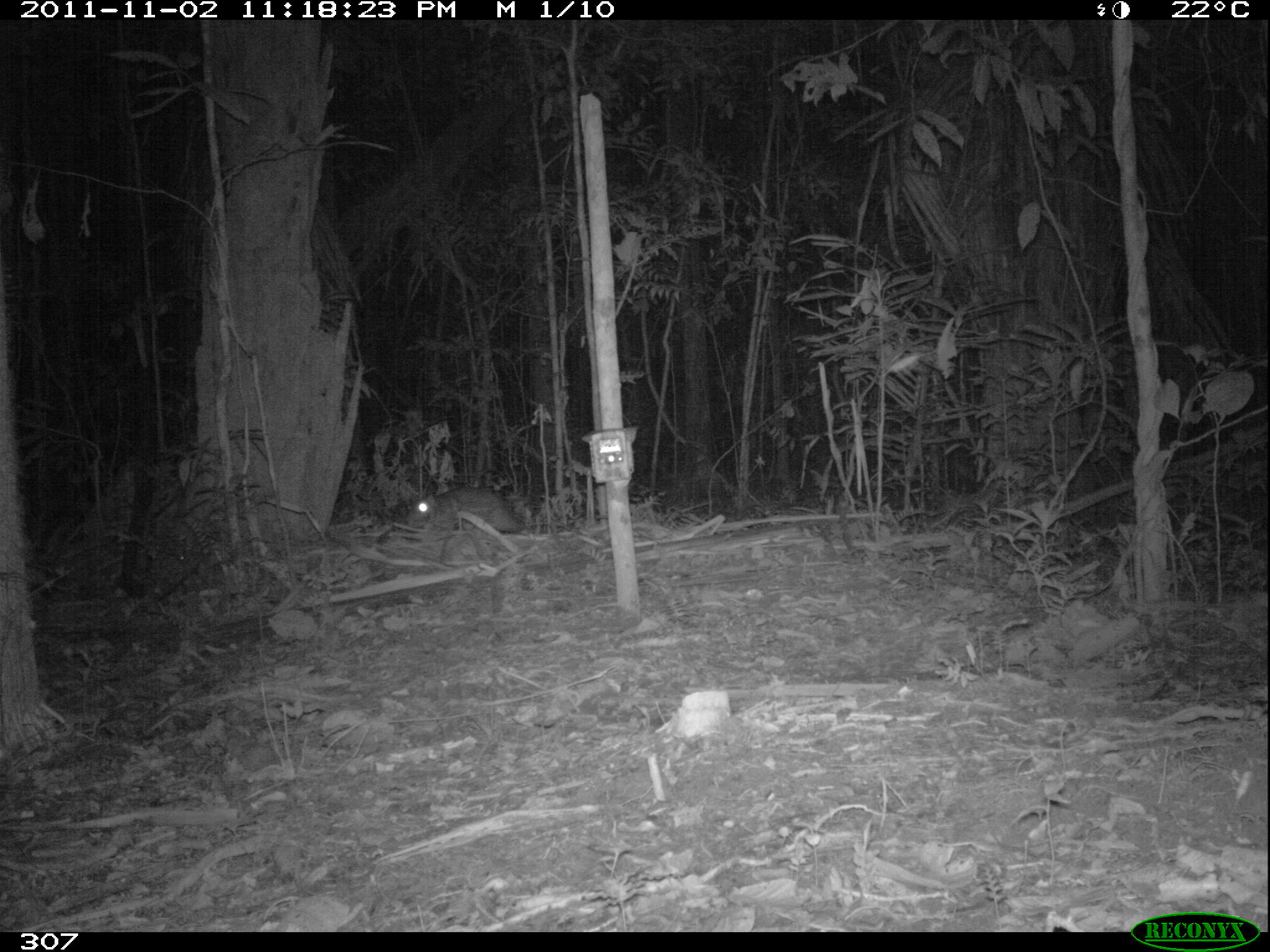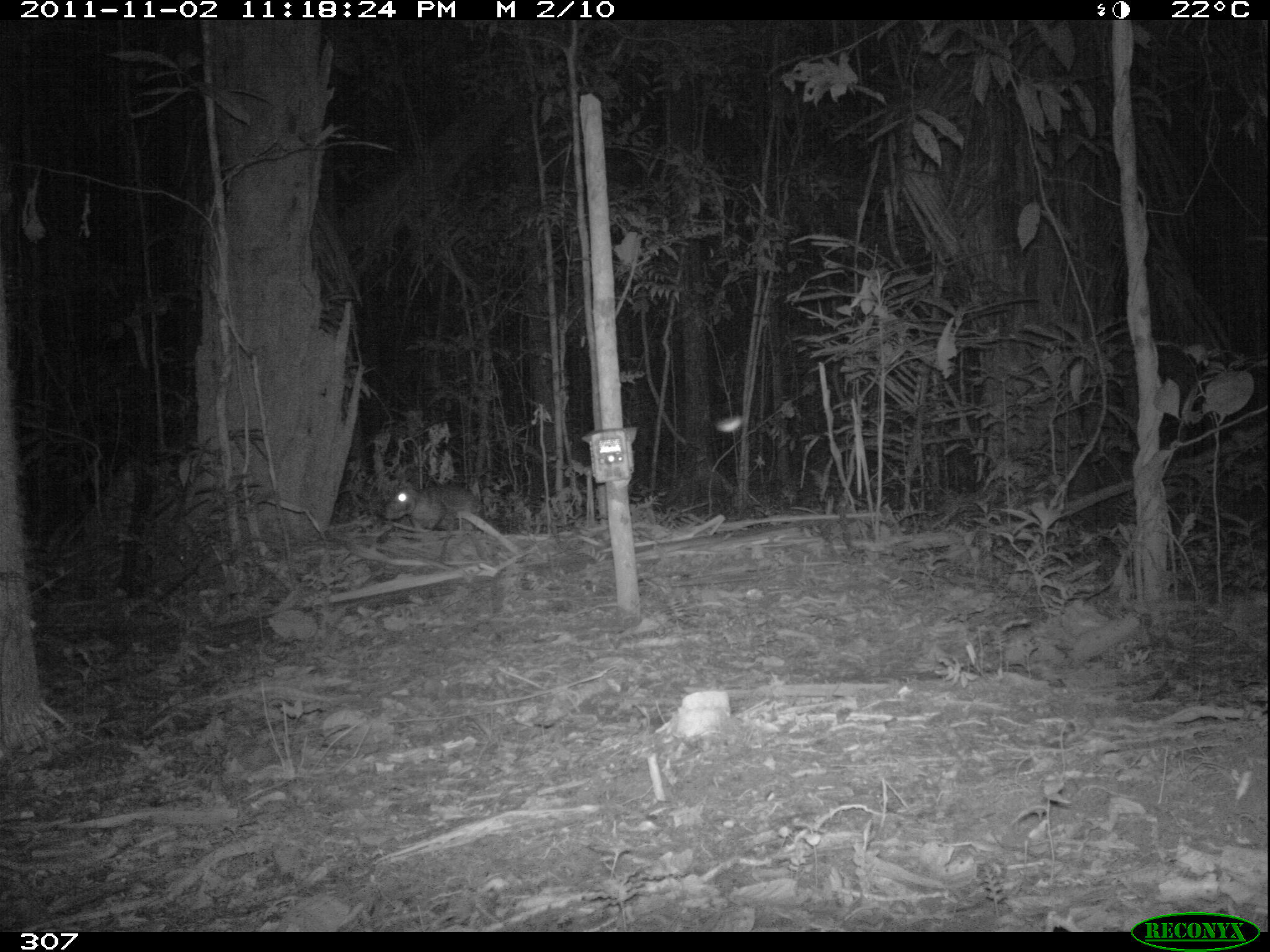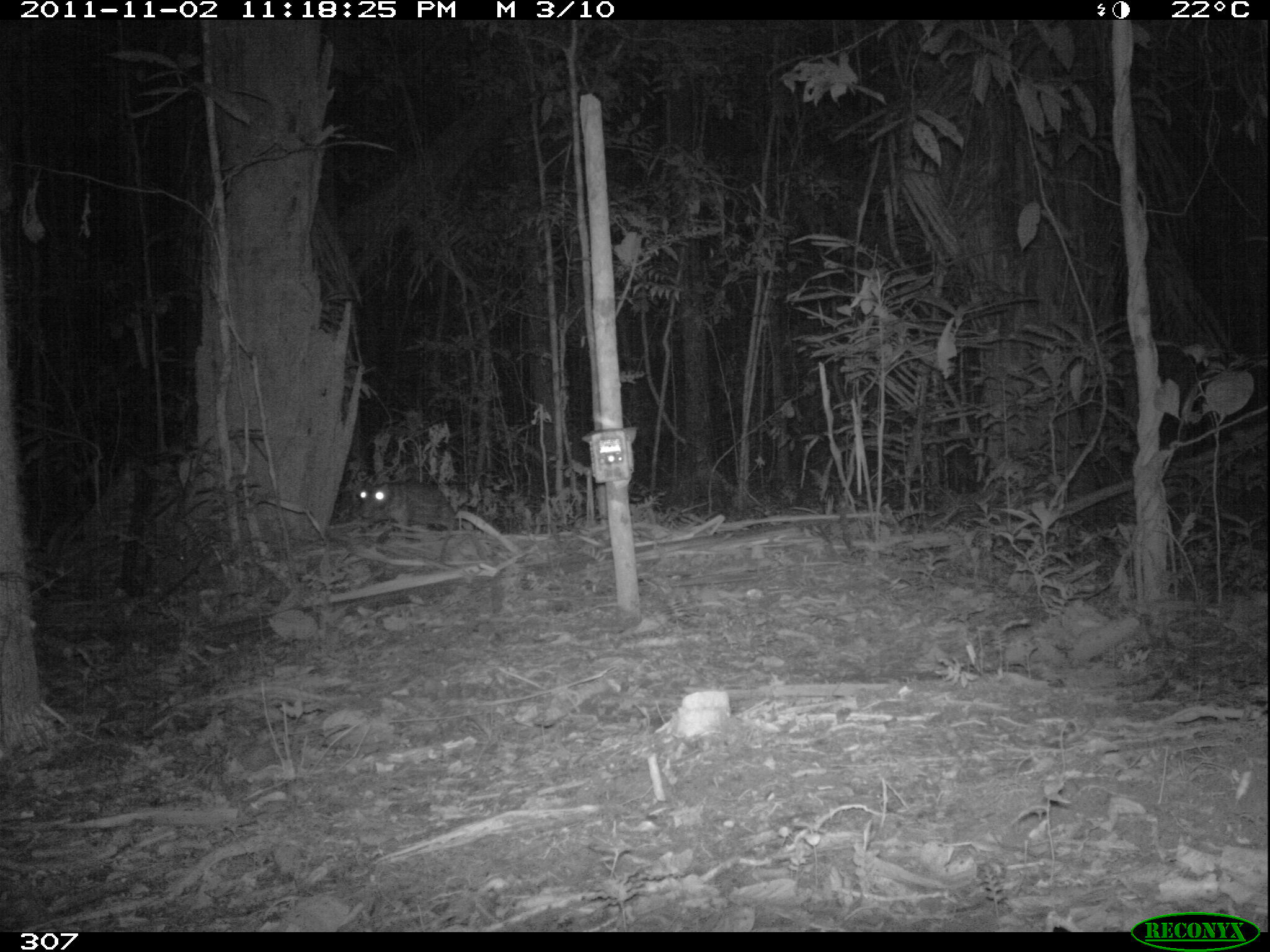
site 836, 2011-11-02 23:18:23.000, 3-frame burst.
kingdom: Animalia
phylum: Chordata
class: Mammalia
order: Rodentia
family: Cuniculidae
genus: Cuniculus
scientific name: Cuniculus paca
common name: spotted paca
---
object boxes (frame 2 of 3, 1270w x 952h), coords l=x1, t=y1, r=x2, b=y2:
cuniculus paca: l=382, t=482, r=486, b=531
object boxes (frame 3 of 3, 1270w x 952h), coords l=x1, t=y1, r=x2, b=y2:
cuniculus paca: l=359, t=479, r=457, b=536